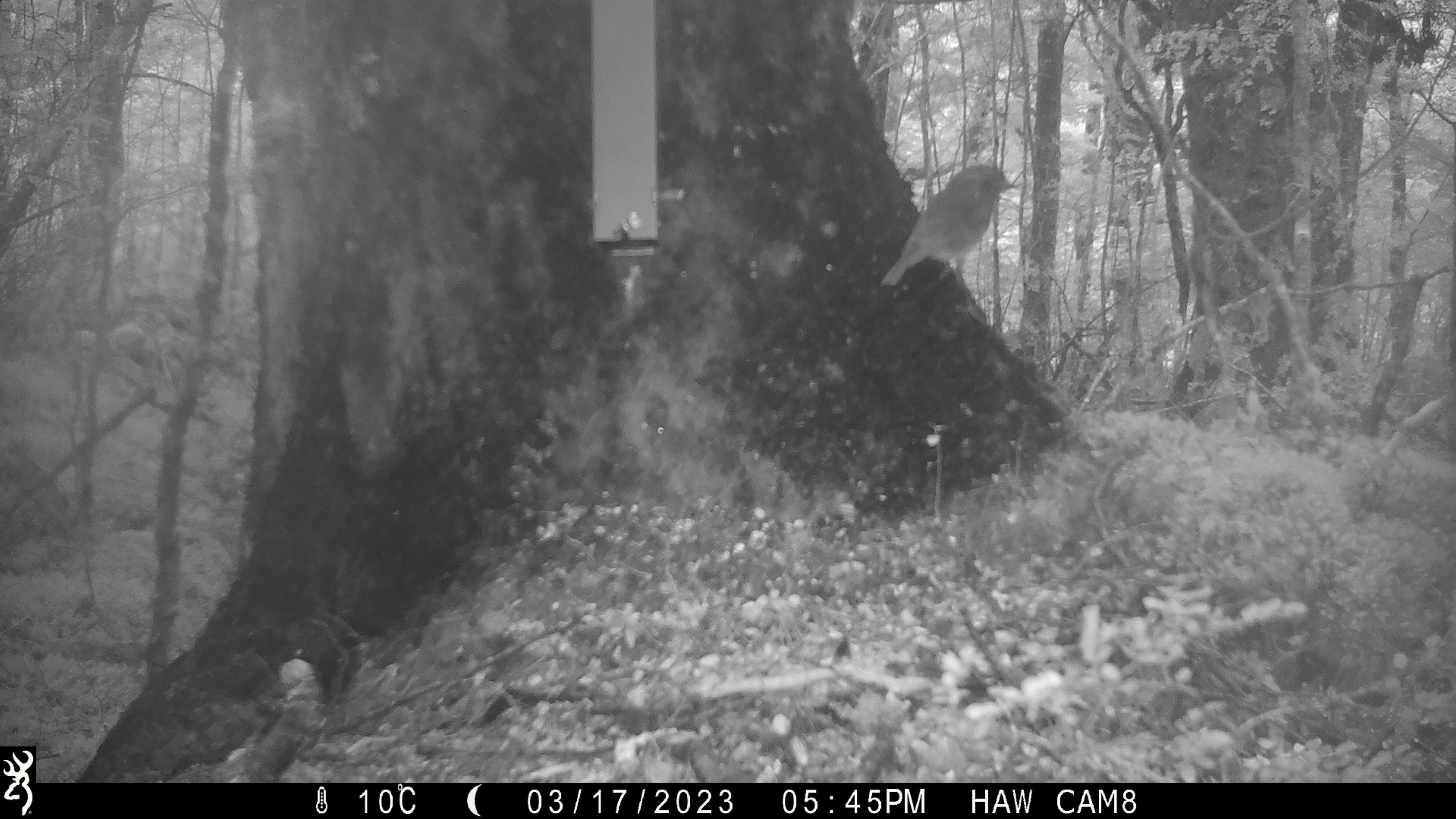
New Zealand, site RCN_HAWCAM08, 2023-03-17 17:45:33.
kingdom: Animalia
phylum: Chordata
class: Aves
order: Passeriformes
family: Petroicidae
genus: Petroica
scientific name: Petroica australis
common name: new zealand robin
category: robin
Robin (new zealand robin) (Petroica australis).